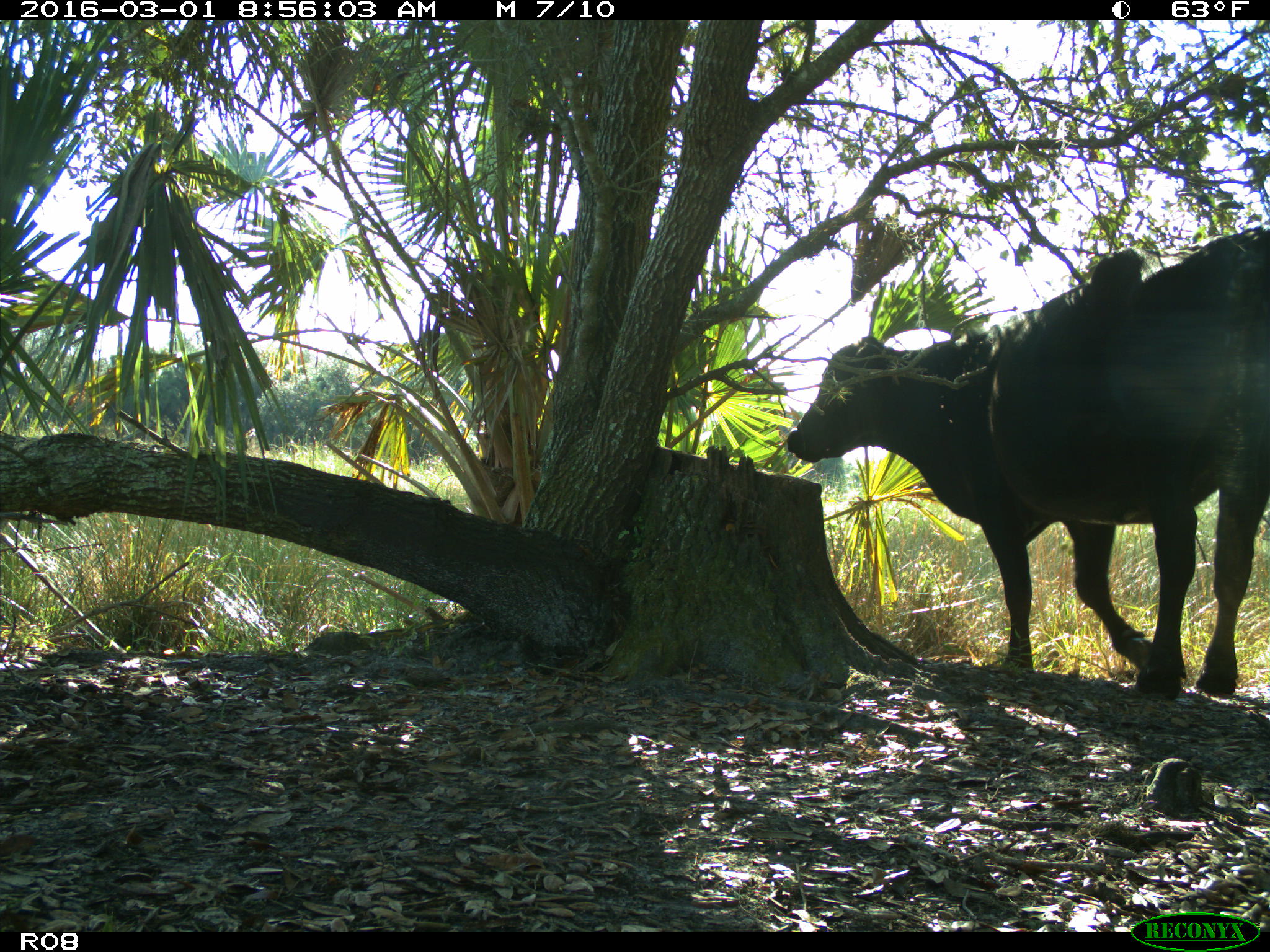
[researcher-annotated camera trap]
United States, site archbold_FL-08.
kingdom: Animalia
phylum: Chordata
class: Mammalia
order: Artiodactyla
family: Bovidae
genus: Bos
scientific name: Bos taurus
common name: domestic cow